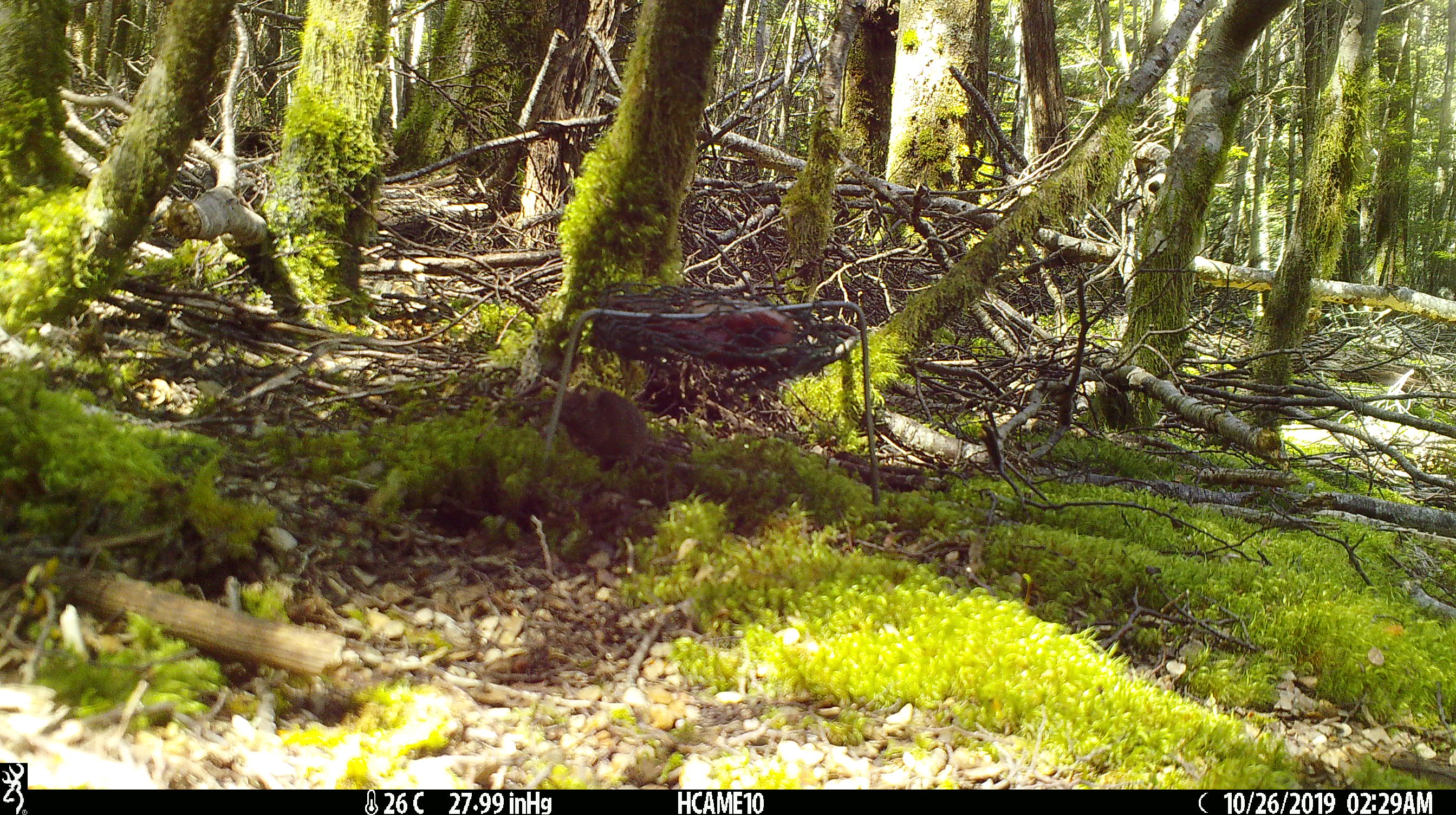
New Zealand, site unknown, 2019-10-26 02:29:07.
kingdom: Animalia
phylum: Chordata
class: Mammalia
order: Rodentia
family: Muridae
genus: Mus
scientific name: Mus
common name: mouse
Mouse (Mus).